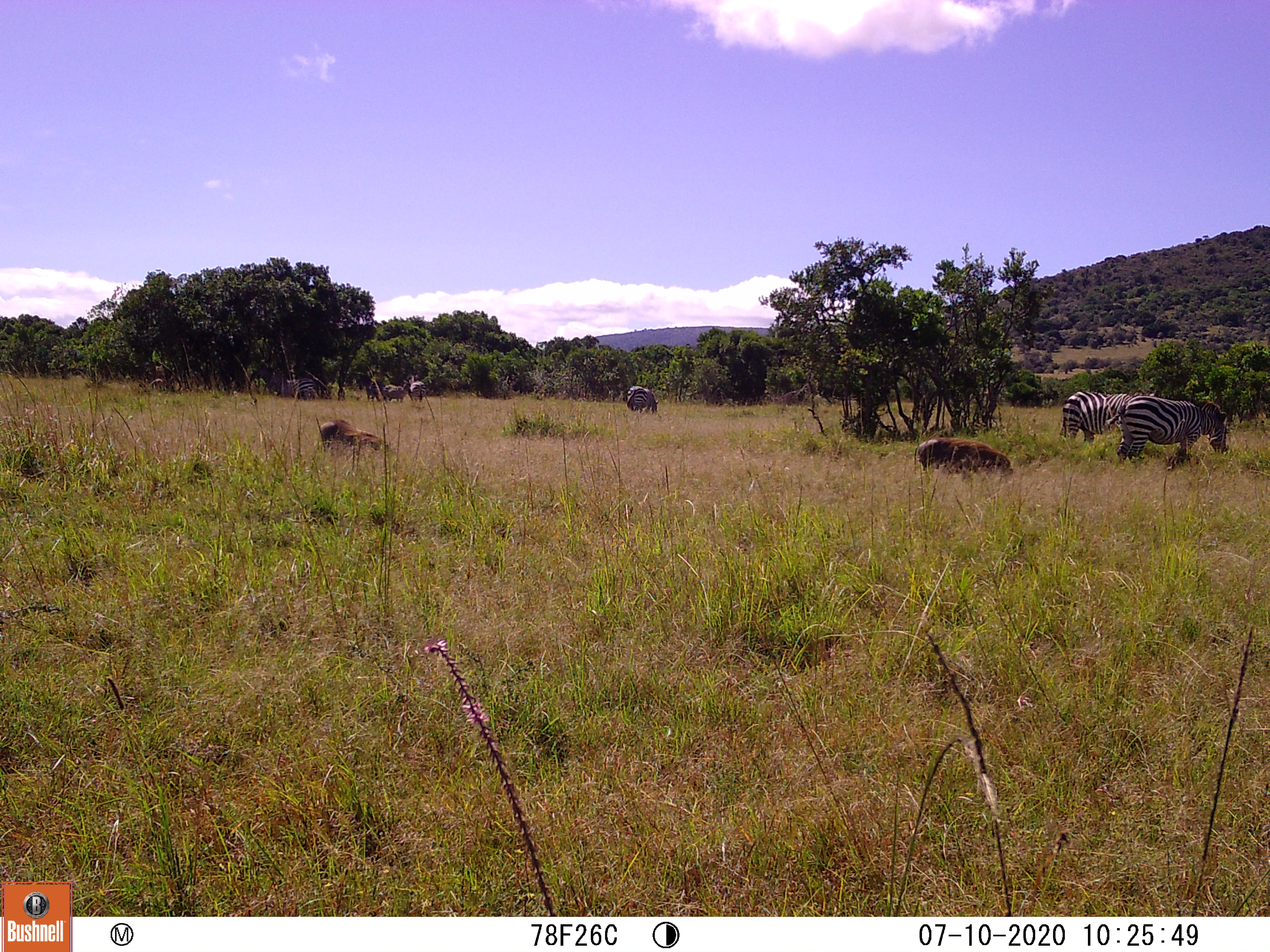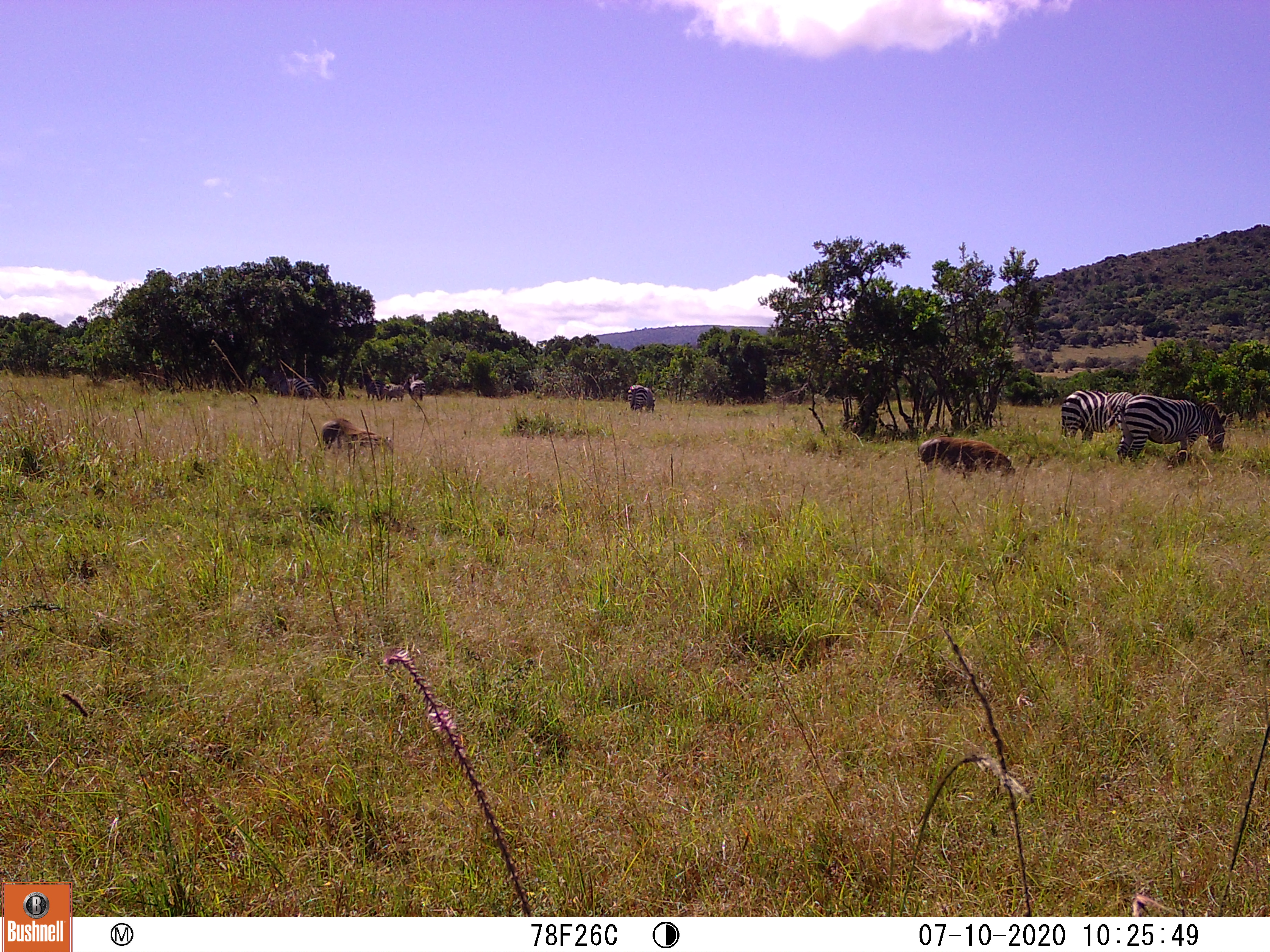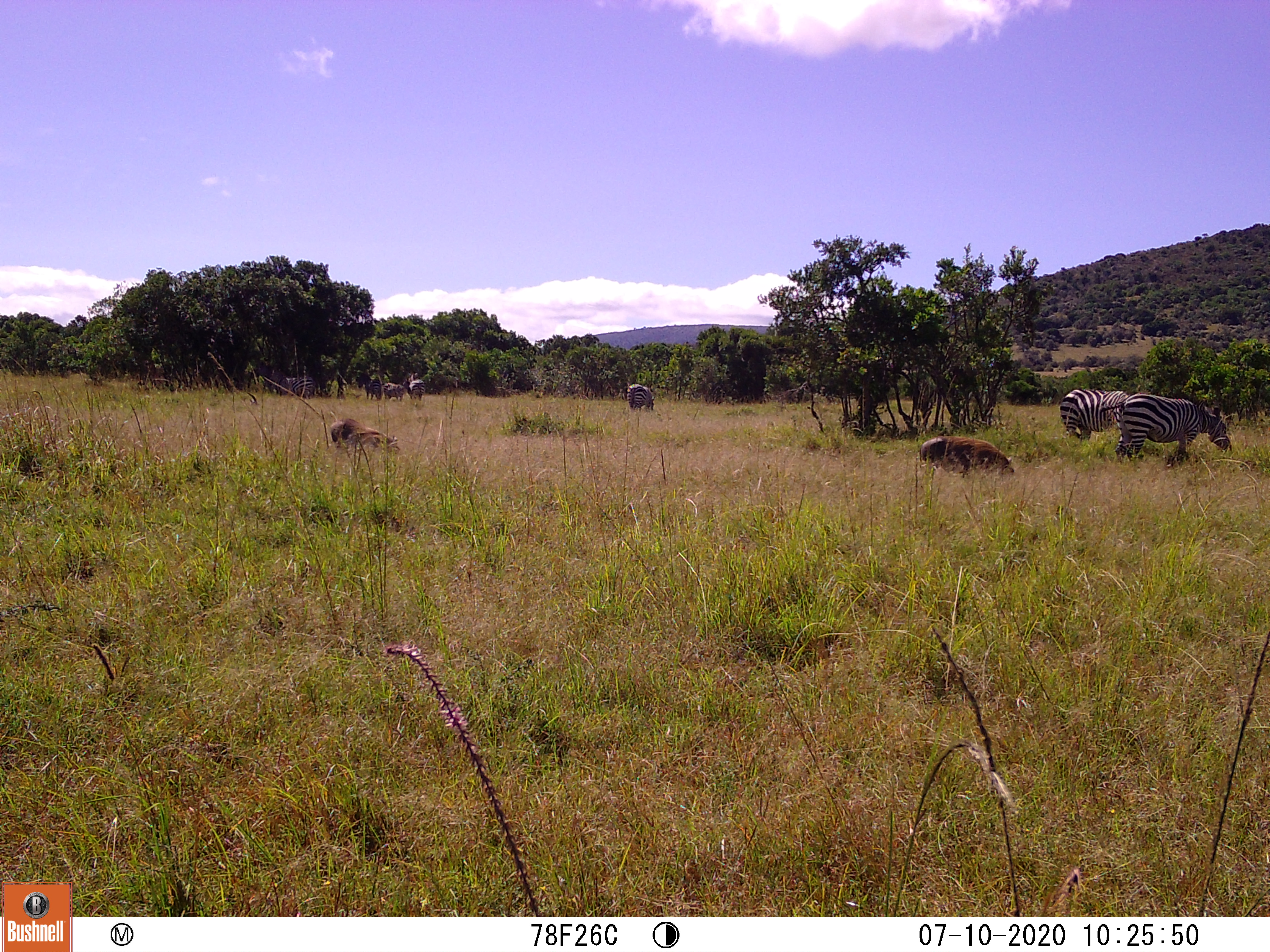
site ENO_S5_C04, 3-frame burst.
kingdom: Animalia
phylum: Chordata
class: Mammalia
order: Artiodactyla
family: Suidae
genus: Phacochoerus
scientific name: Phacochoerus africanus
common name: warthog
Warthog (Phacochoerus africanus), count 2. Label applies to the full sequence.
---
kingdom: Animalia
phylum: Chordata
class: Mammalia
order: Perissodactyla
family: Equidae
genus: Equus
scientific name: Equus quagga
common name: plains zebra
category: zebraplains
Zebraplains (plains zebra) (Equus quagga), count 7. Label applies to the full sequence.